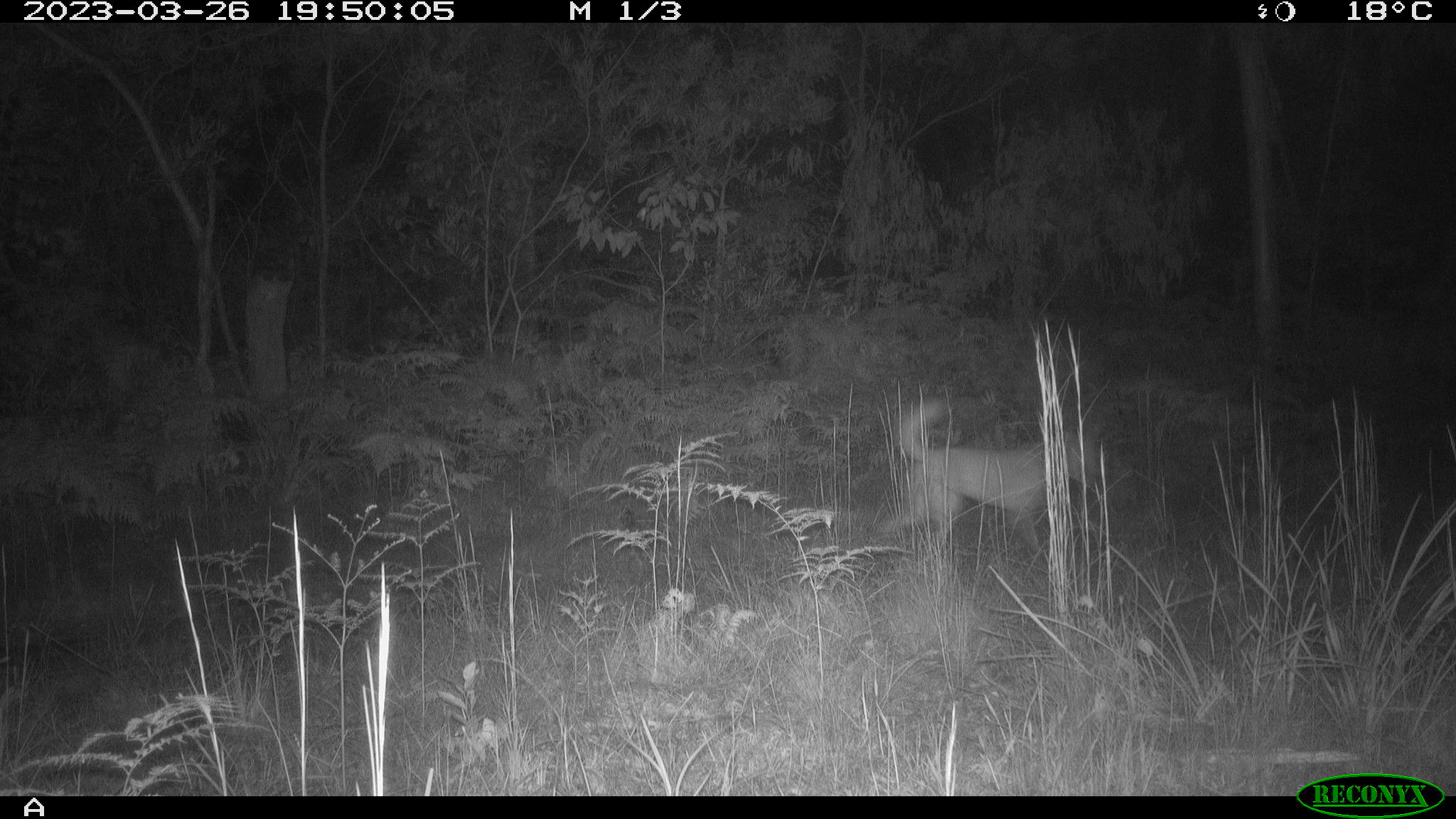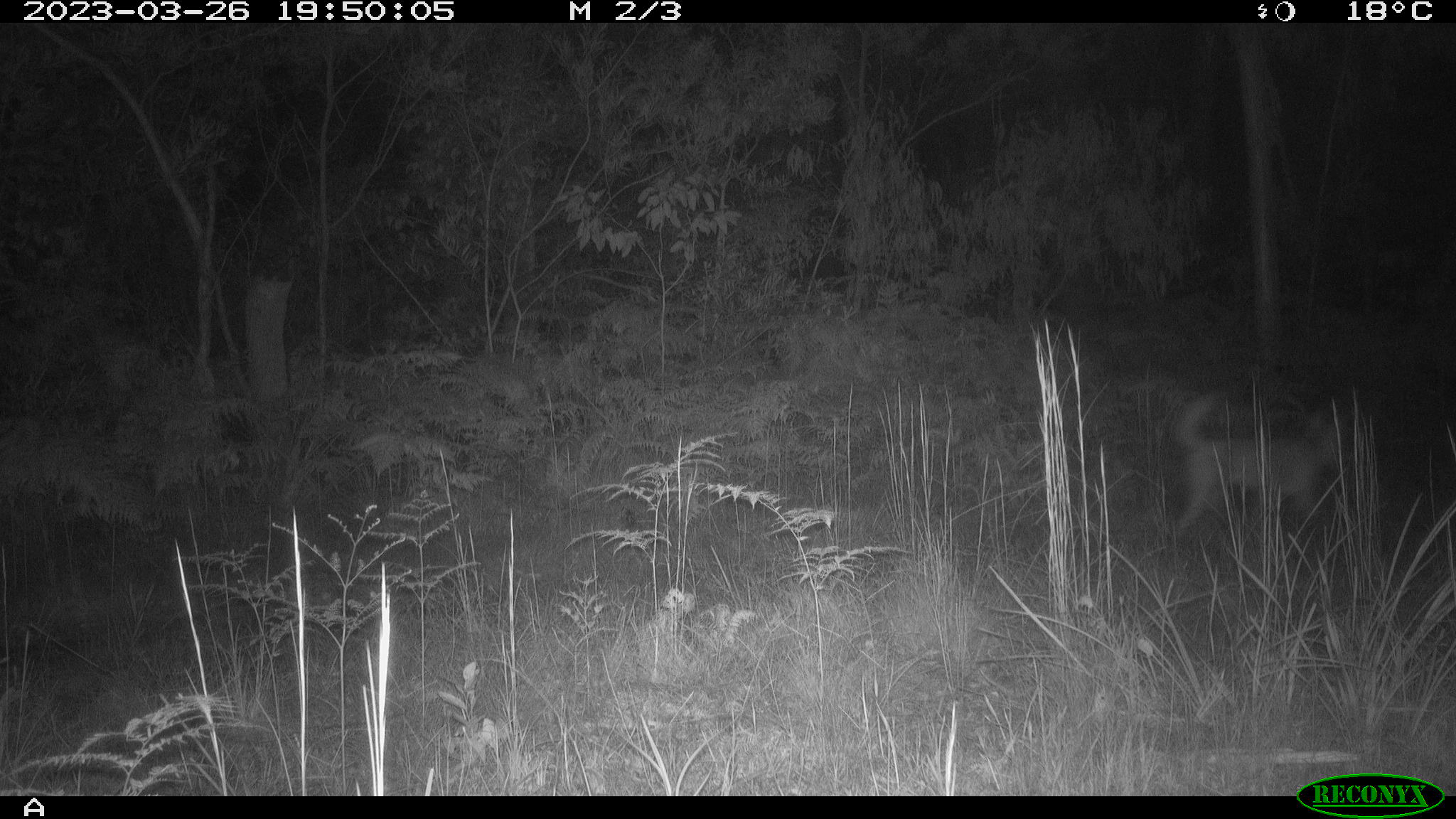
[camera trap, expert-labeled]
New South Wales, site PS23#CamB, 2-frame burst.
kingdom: Animalia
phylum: Chordata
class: Mammalia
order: Carnivora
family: Canidae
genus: Canis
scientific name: Canis familiaris dingo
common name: dingo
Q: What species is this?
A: Dingo (Canis familiaris dingo).